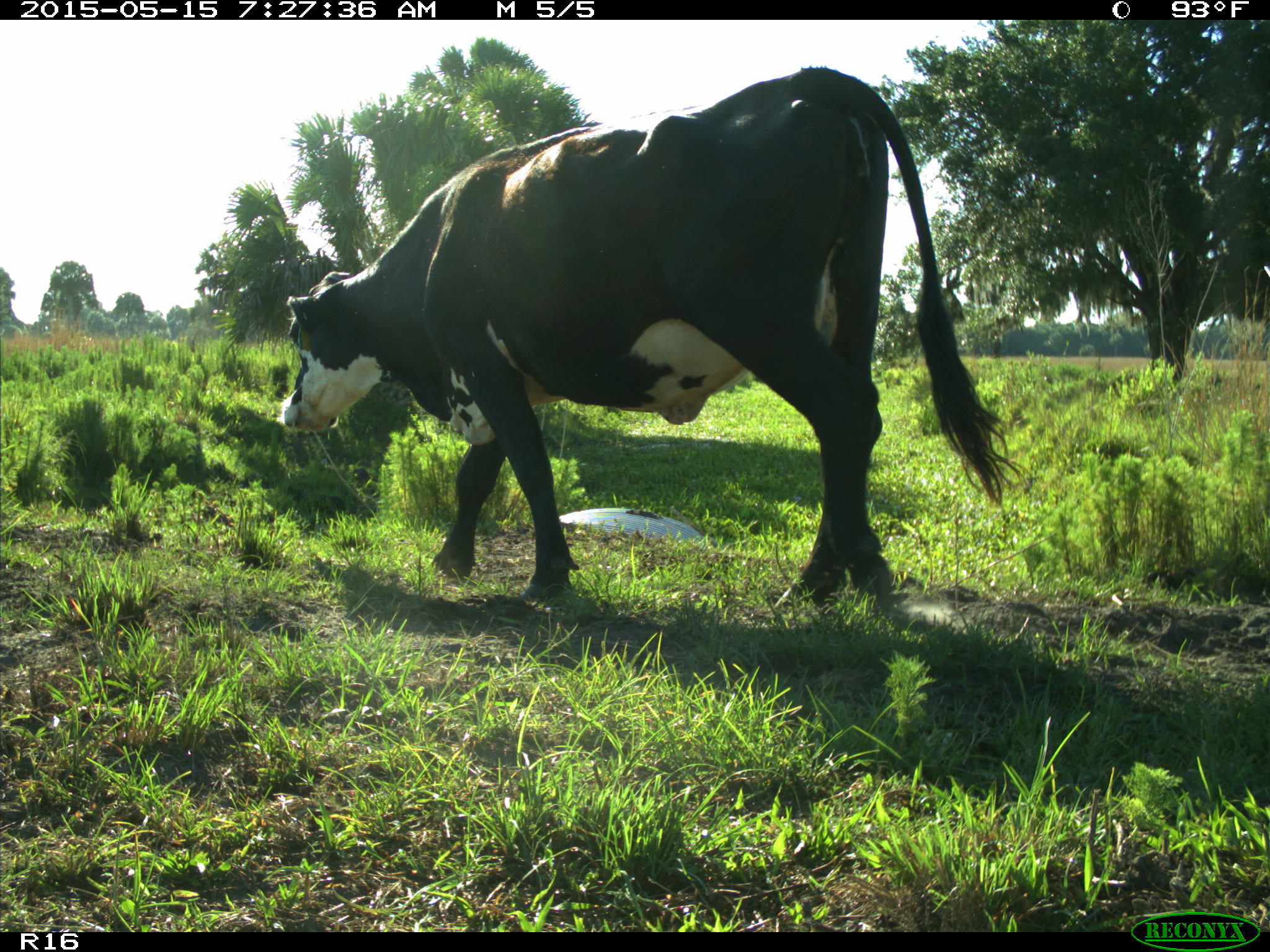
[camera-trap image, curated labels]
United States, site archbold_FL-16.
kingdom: Animalia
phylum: Chordata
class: Mammalia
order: Artiodactyla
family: Bovidae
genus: Bos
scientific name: Bos taurus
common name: domestic cow